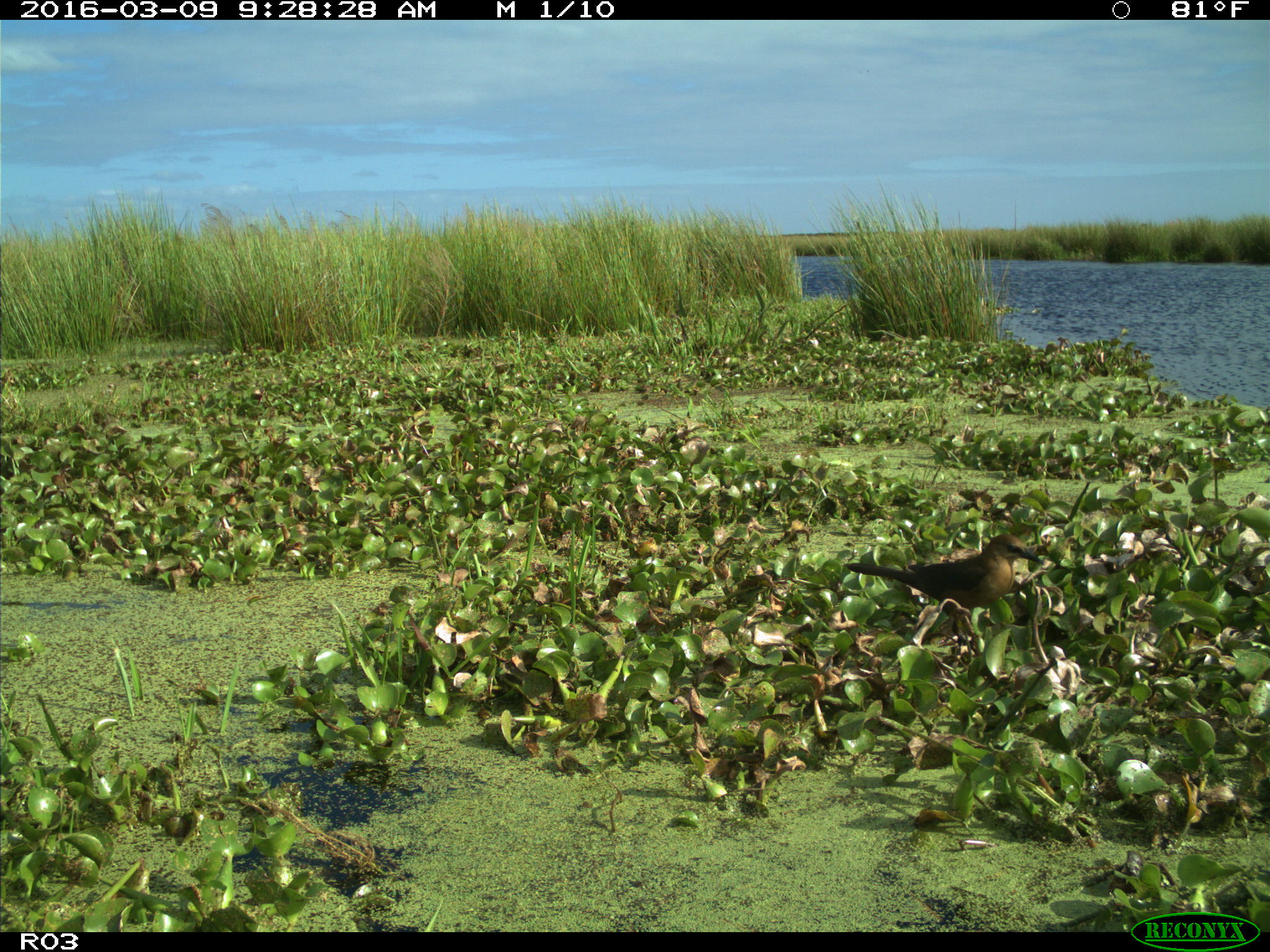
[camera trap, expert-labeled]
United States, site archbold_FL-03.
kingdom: Animalia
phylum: Chordata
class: Aves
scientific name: Aves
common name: birds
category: unidentified bird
Unidentified bird (birds) (Aves).